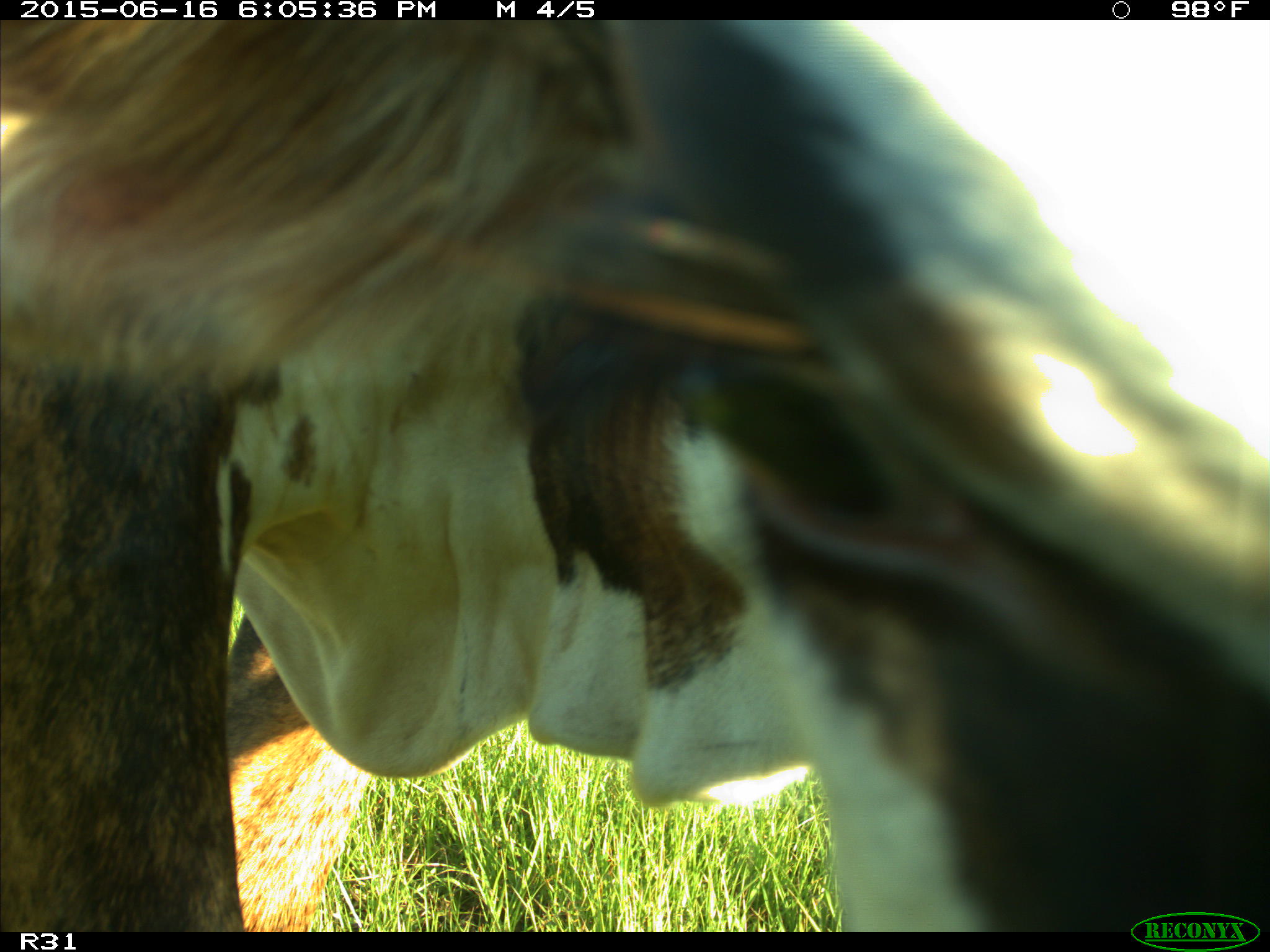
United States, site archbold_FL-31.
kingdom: Animalia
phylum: Chordata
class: Mammalia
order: Artiodactyla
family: Bovidae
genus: Bos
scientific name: Bos taurus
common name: domestic cow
Bos taurus (domestic cow).